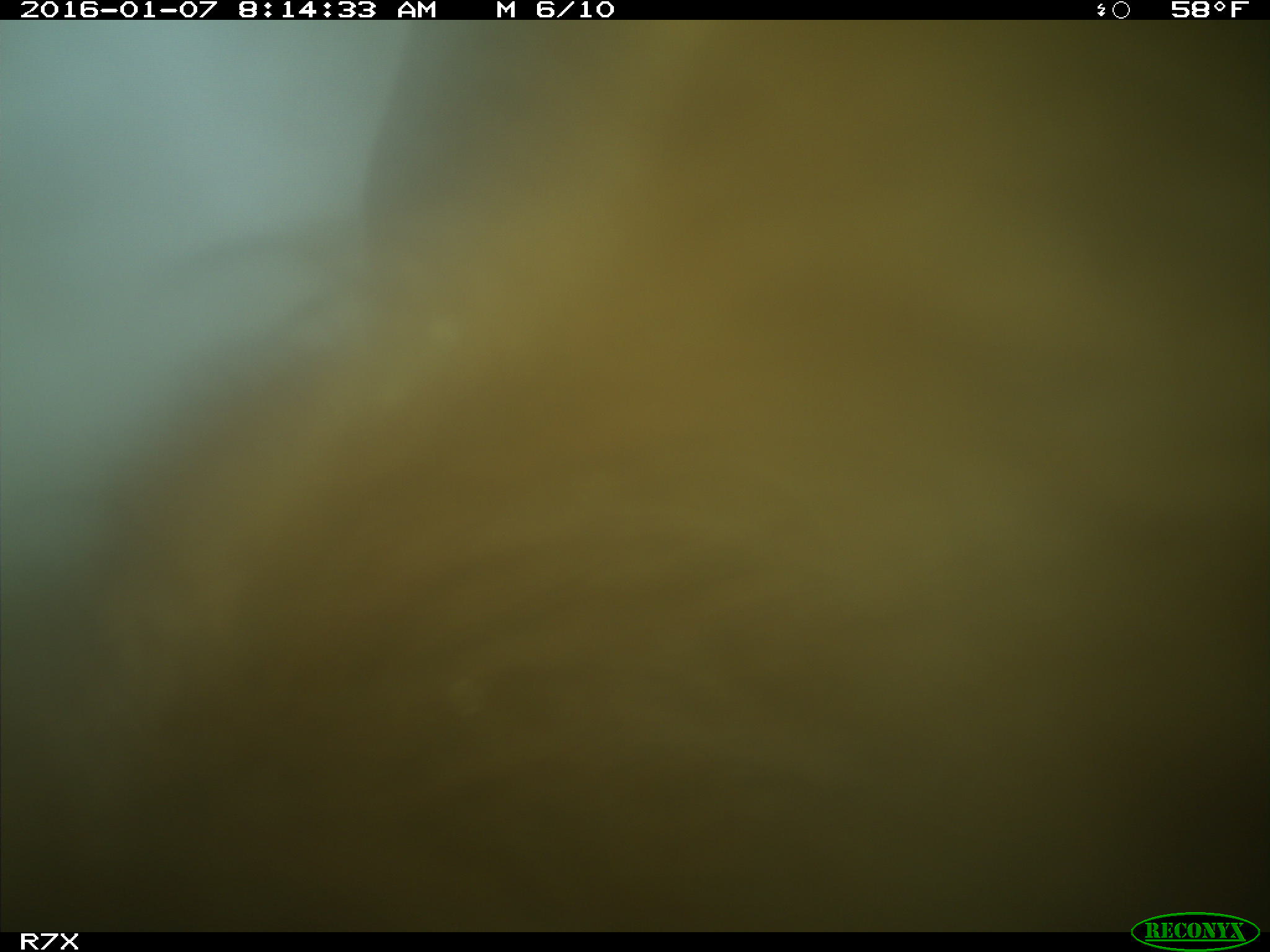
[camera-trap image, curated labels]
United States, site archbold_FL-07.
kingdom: Animalia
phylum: Chordata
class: Mammalia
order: Artiodactyla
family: Bovidae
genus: Bos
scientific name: Bos taurus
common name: domestic cow